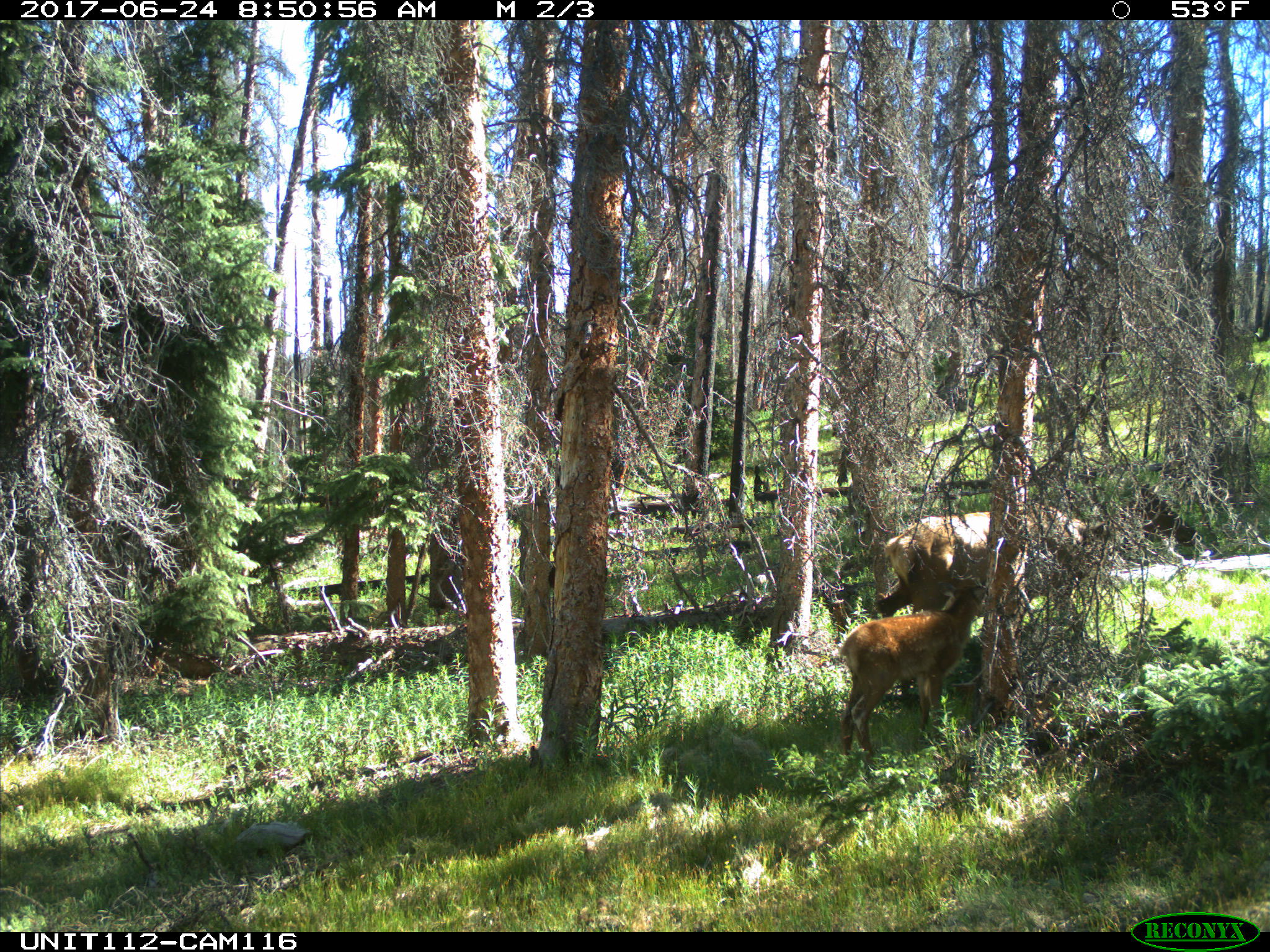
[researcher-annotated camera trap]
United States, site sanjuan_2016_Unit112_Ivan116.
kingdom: Animalia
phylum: Chordata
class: Mammalia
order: Artiodactyla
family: Cervidae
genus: Cervus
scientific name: Cervus elaphus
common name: red deer